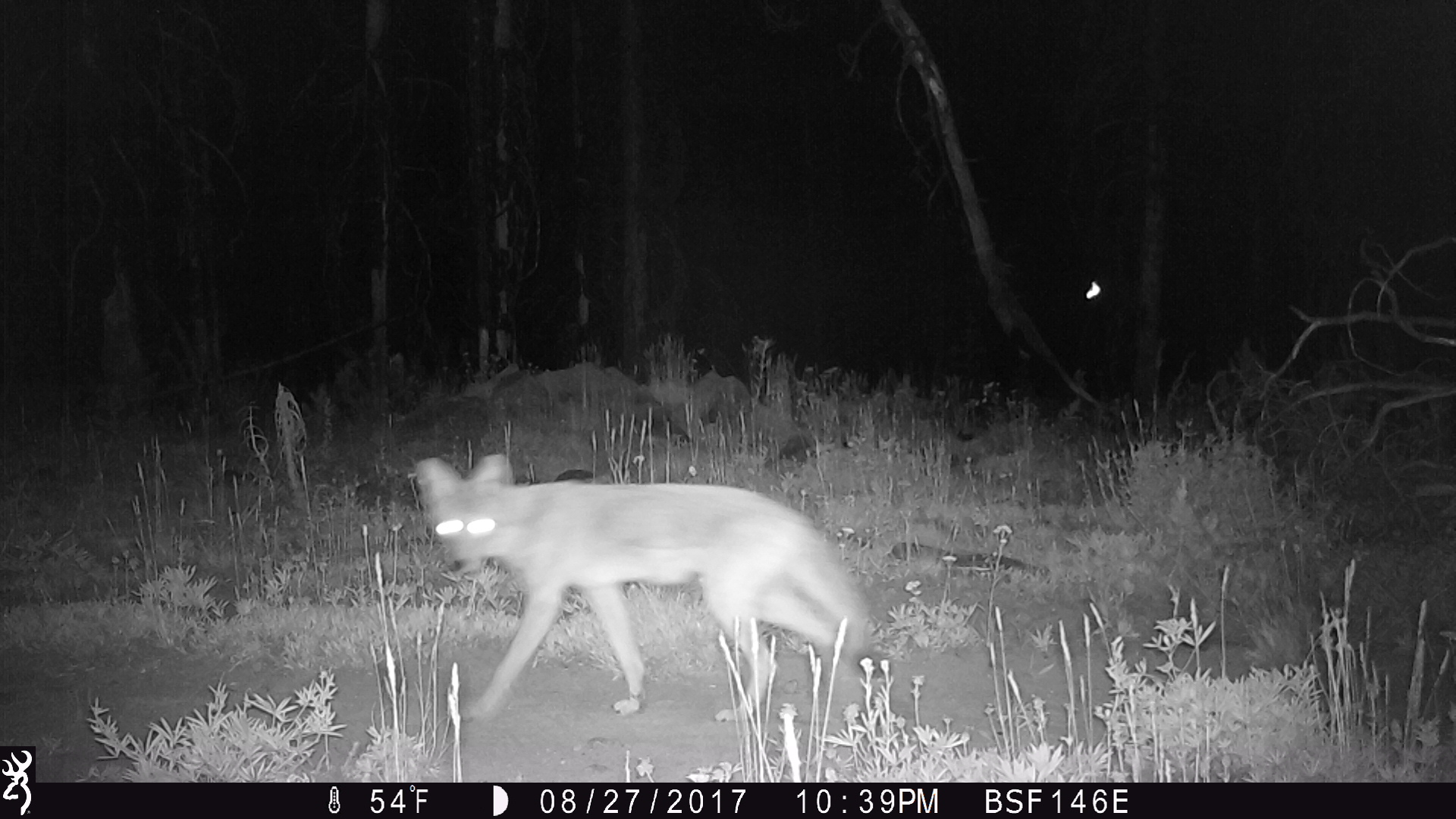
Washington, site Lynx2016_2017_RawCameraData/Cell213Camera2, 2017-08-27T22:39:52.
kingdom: Animalia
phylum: Chordata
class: Mammalia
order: Carnivora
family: Canidae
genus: Canis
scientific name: Canis latrans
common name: coyote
Canis latrans (coyote). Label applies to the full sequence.